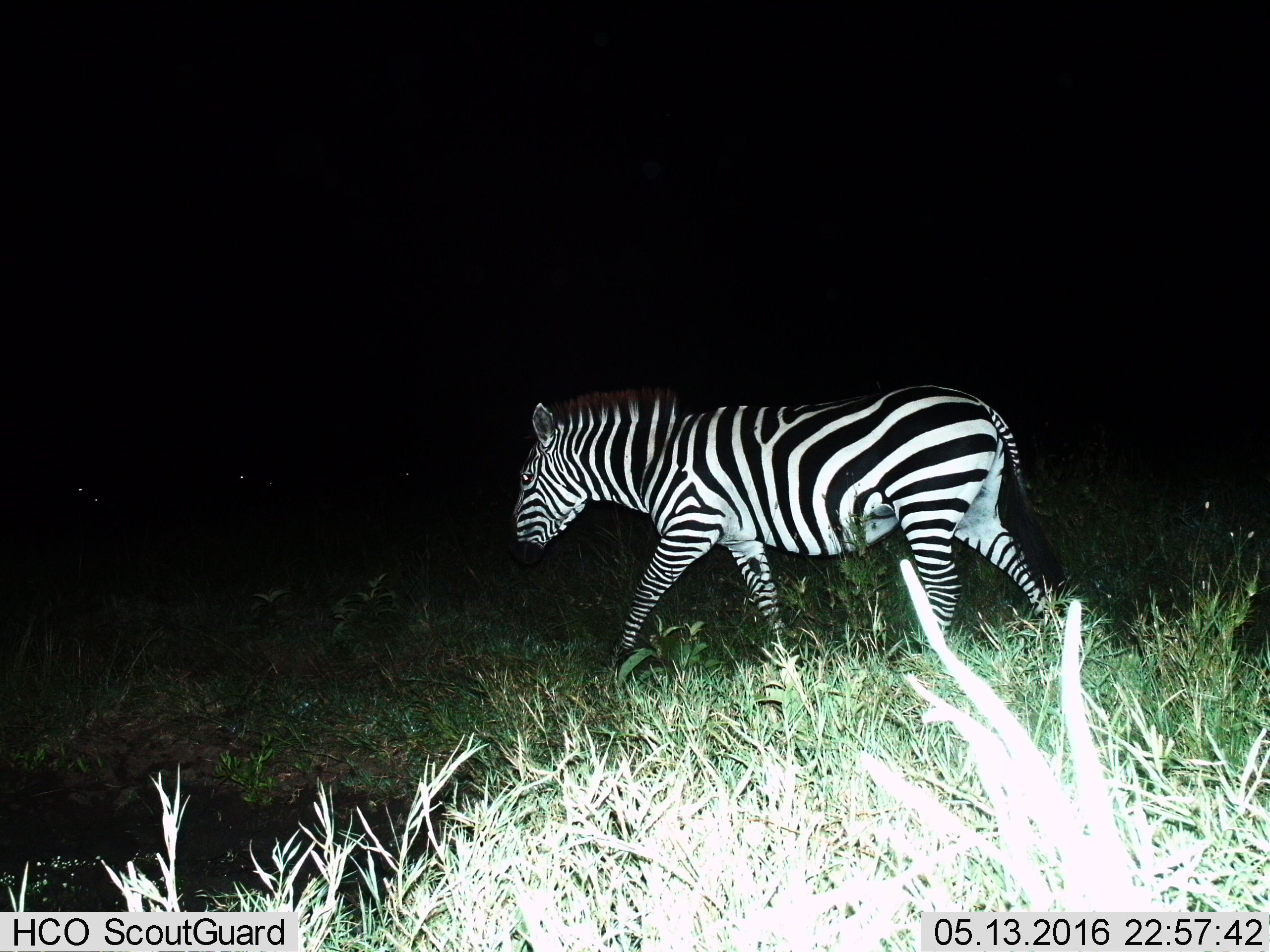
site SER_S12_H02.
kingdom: Animalia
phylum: Chordata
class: Mammalia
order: Perissodactyla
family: Equidae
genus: Equus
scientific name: Equus quagga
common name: plains zebra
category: zebraplains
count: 1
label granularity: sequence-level